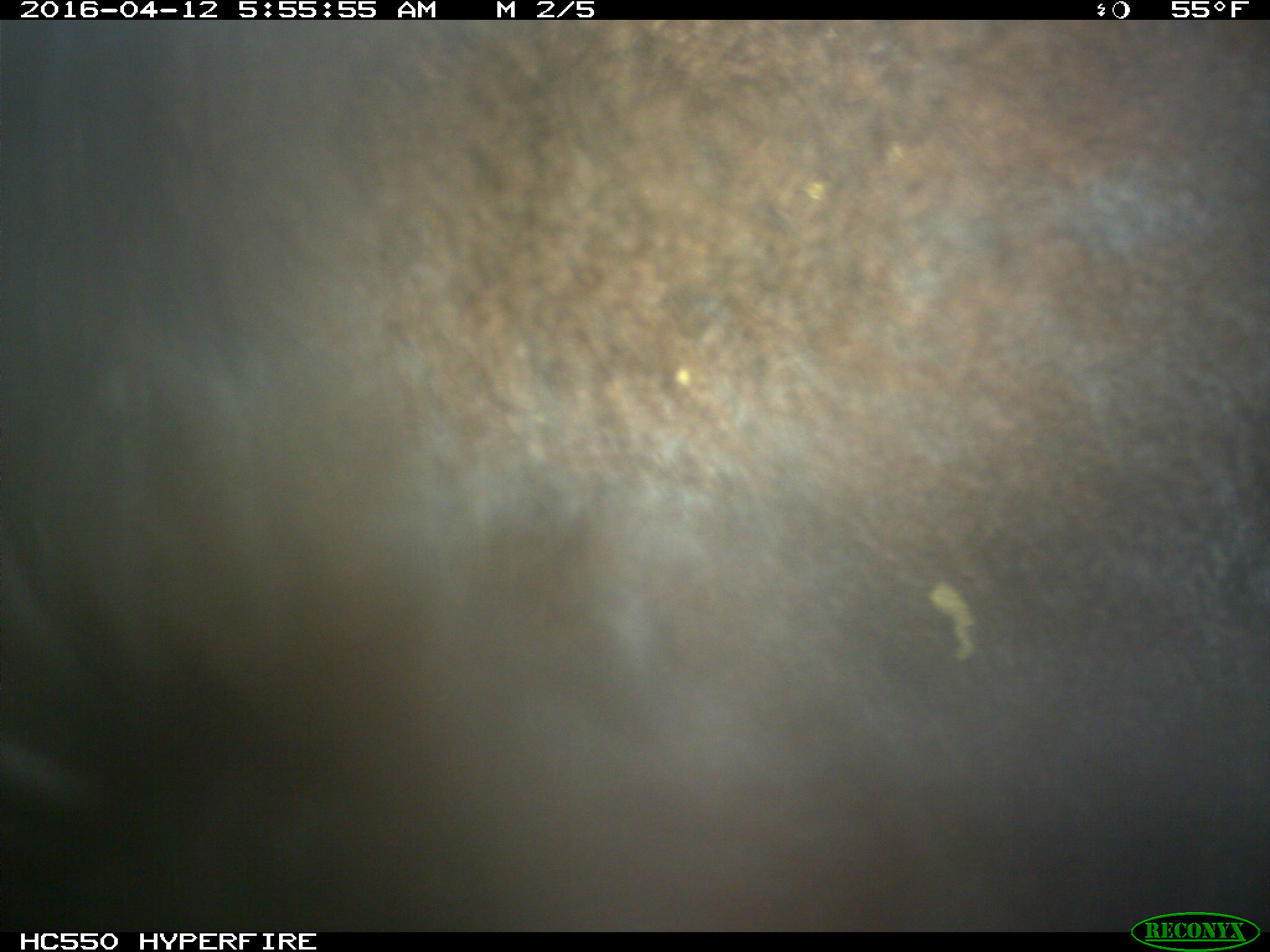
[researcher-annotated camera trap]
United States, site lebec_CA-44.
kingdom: Animalia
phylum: Chordata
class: Mammalia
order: Artiodactyla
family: Bovidae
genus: Bos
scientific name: Bos taurus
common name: domestic cow